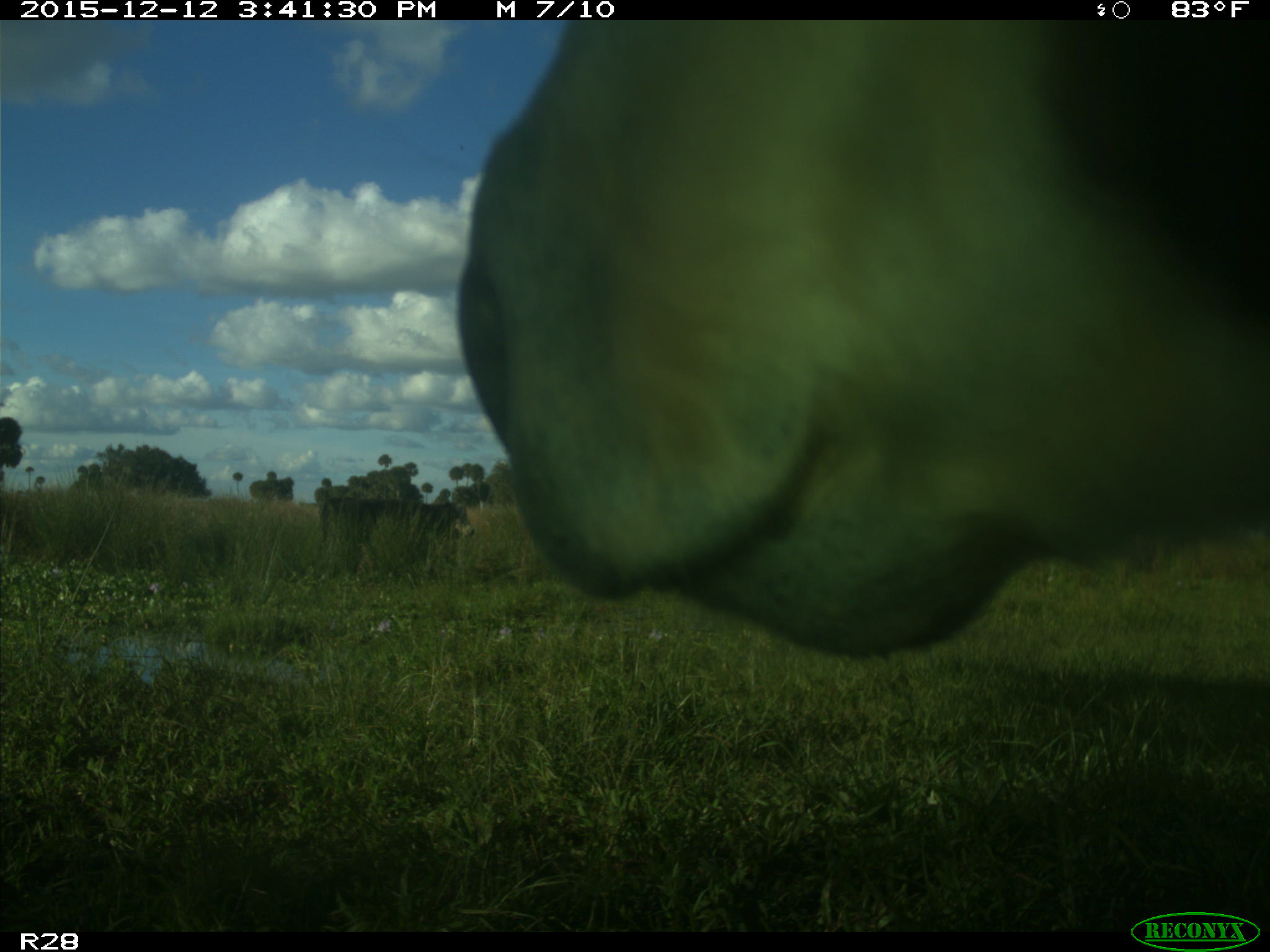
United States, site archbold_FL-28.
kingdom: Animalia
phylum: Chordata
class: Mammalia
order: Artiodactyla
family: Bovidae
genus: Bos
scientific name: Bos taurus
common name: domestic cow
Bos taurus (domestic cow).